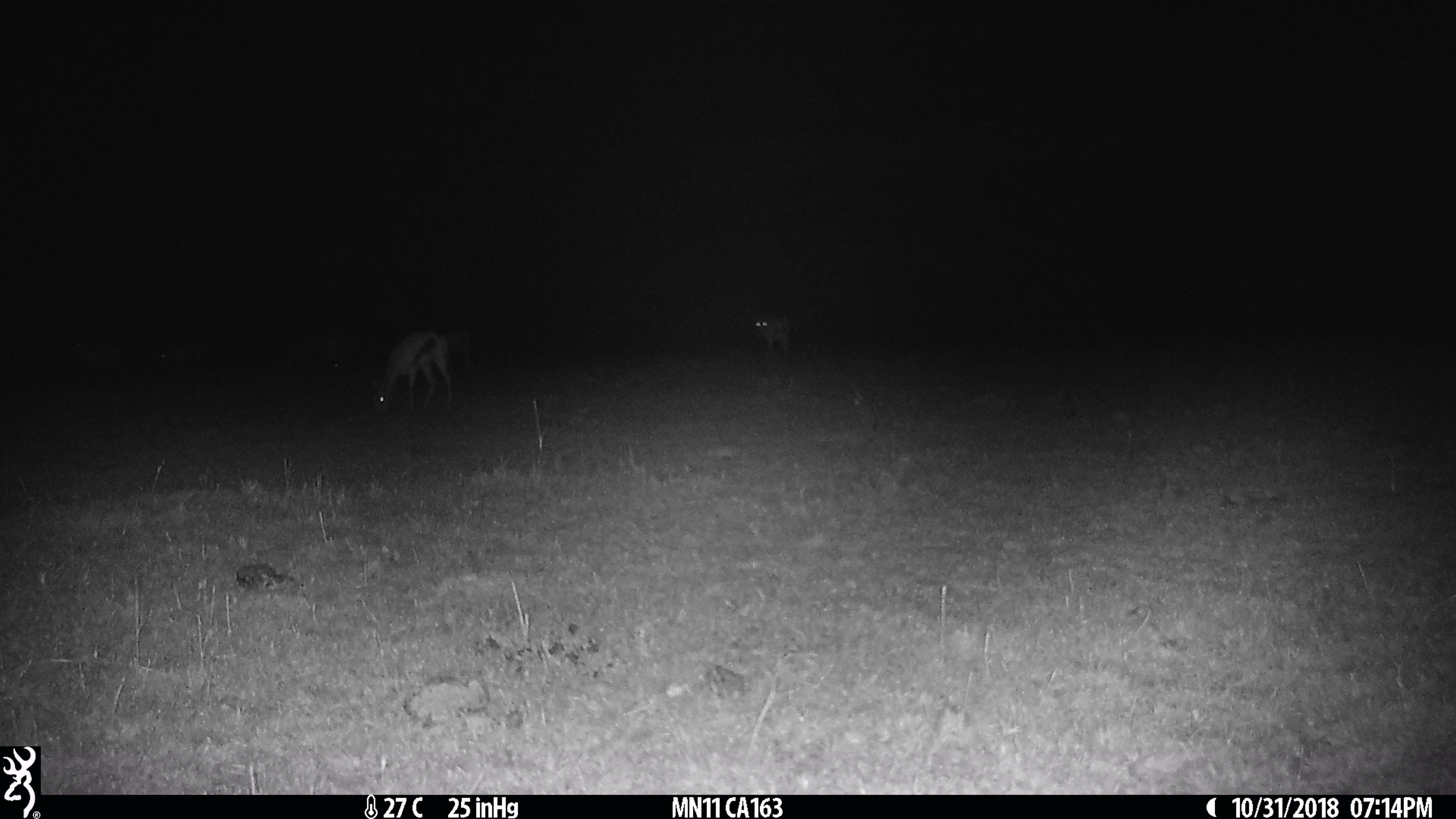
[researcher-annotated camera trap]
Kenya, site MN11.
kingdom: Animalia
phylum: Chordata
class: Mammalia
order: Artiodactyla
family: Bovidae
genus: Eudorcas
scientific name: Eudorcas thomsonii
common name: thomon's gazelle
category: gazelle thomsons